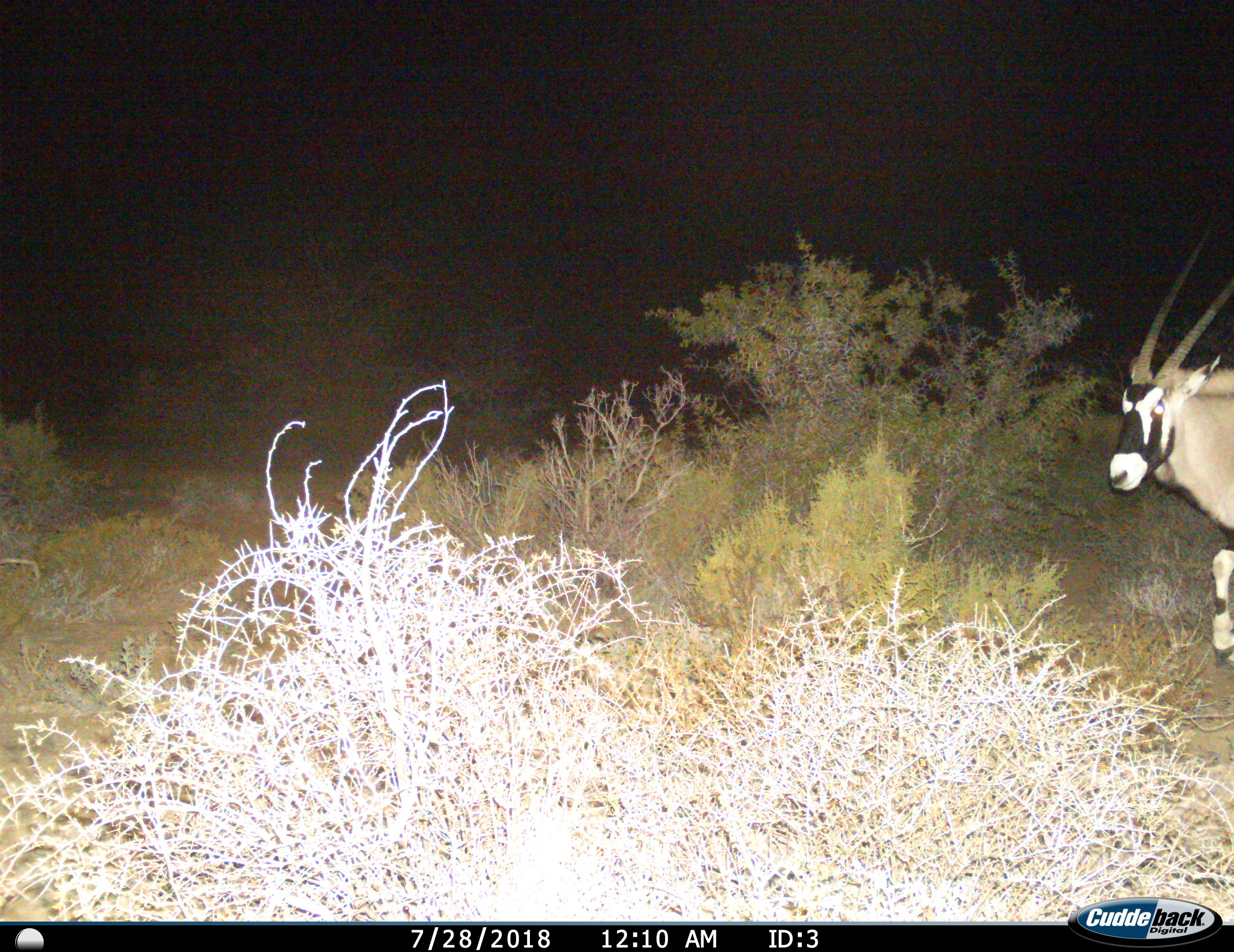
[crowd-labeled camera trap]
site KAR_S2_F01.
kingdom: Animalia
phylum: Chordata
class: Mammalia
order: Artiodactyla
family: Bovidae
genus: Oryx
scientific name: Oryx gazella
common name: gemsbok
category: oryx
Oryx (gemsbok) (Oryx gazella), count 1. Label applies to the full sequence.